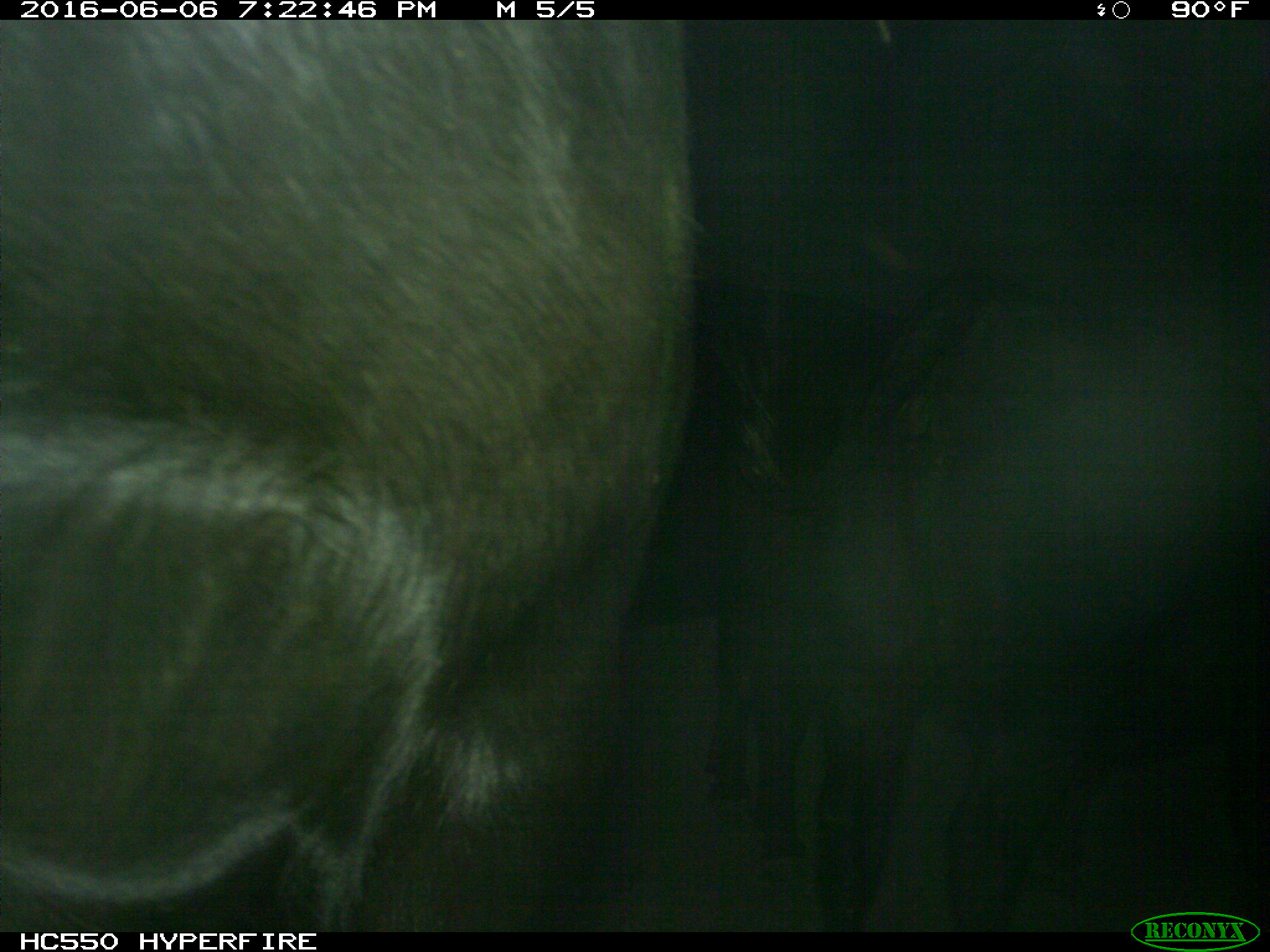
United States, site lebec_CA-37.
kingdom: Animalia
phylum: Chordata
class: Mammalia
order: Artiodactyla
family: Bovidae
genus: Bos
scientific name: Bos taurus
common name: domestic cow